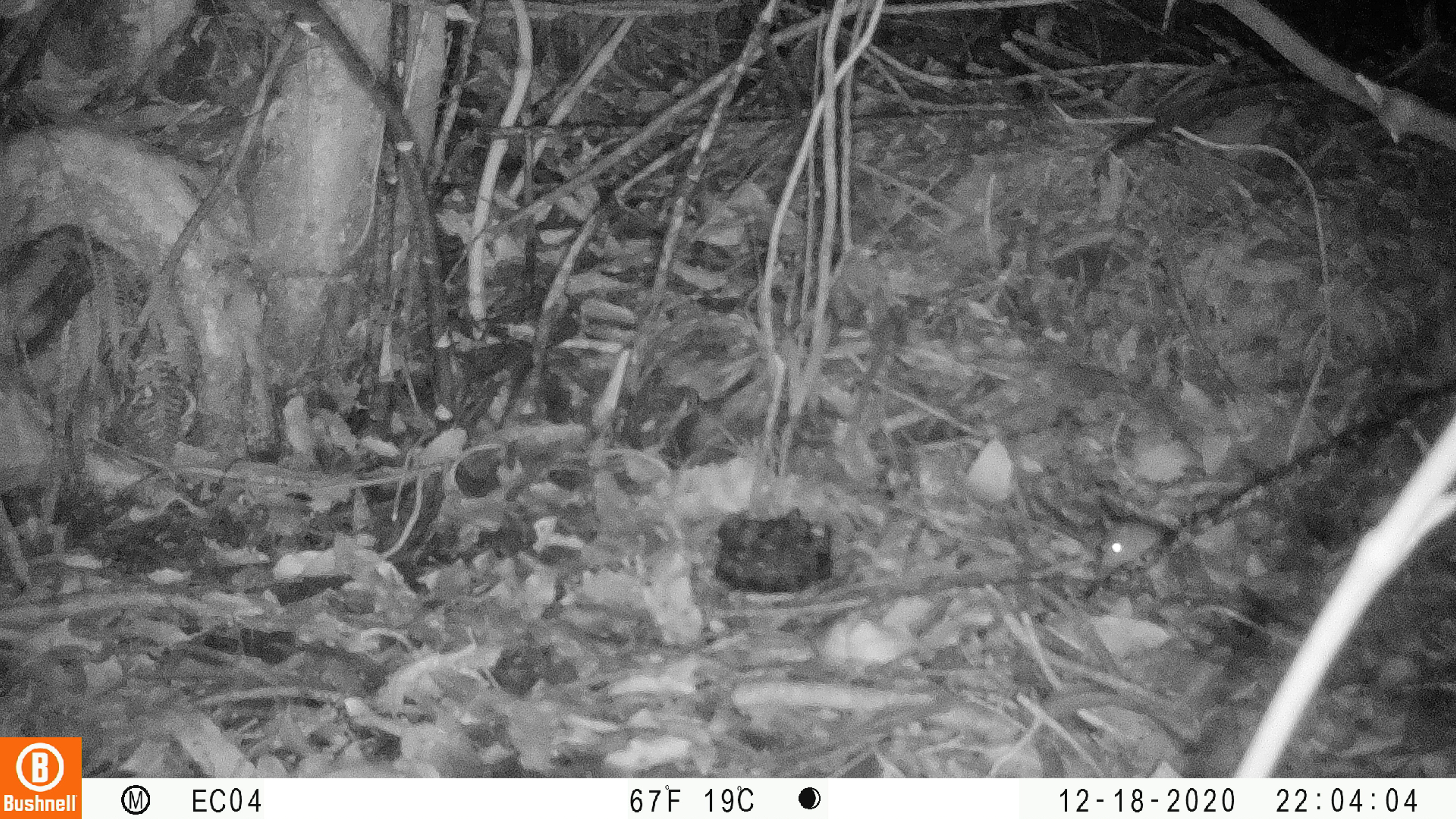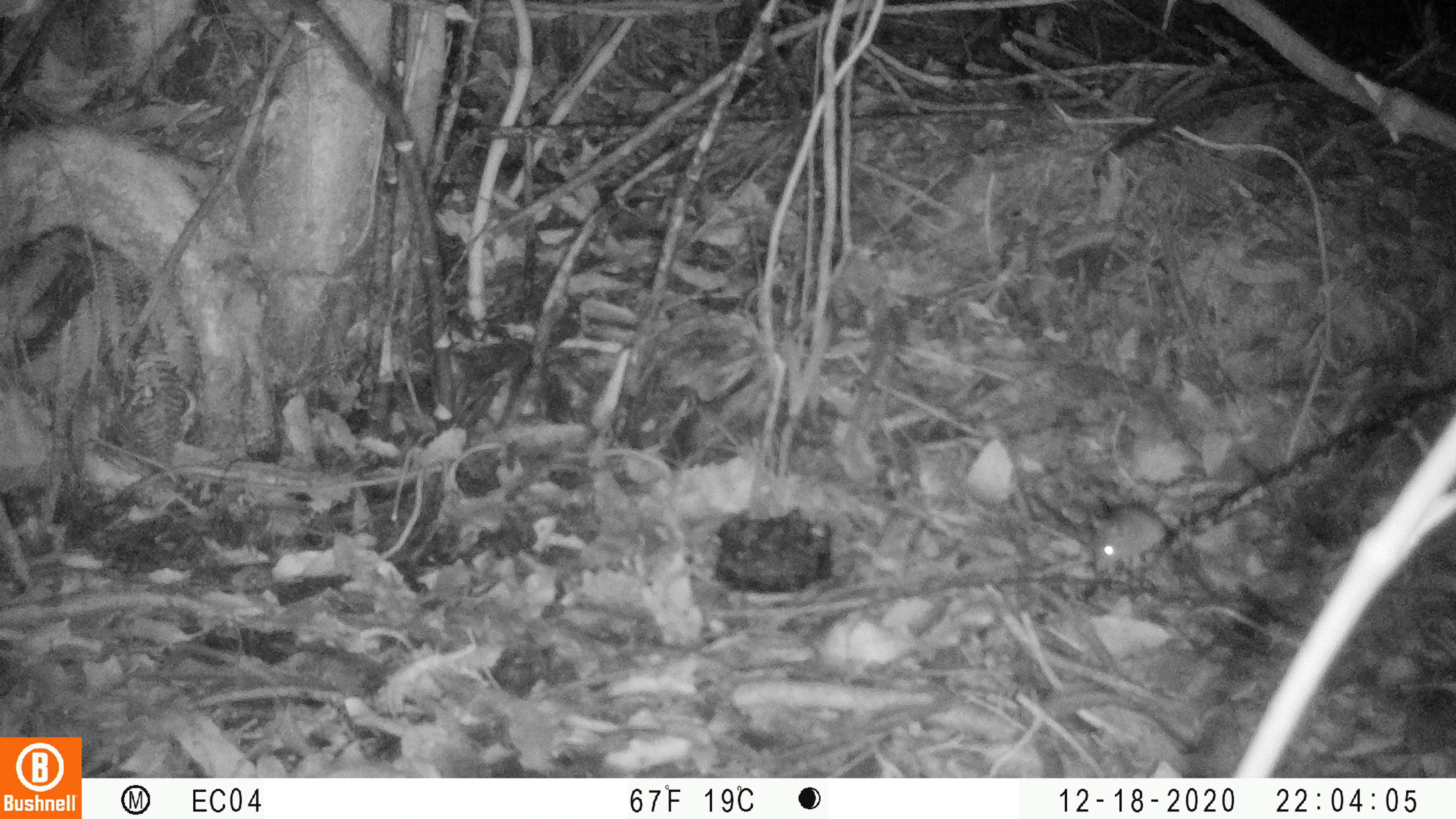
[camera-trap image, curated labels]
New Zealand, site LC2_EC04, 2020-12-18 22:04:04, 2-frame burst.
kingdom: Animalia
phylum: Chordata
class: Mammalia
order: Rodentia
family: Muridae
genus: Mus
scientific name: Mus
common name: mouse